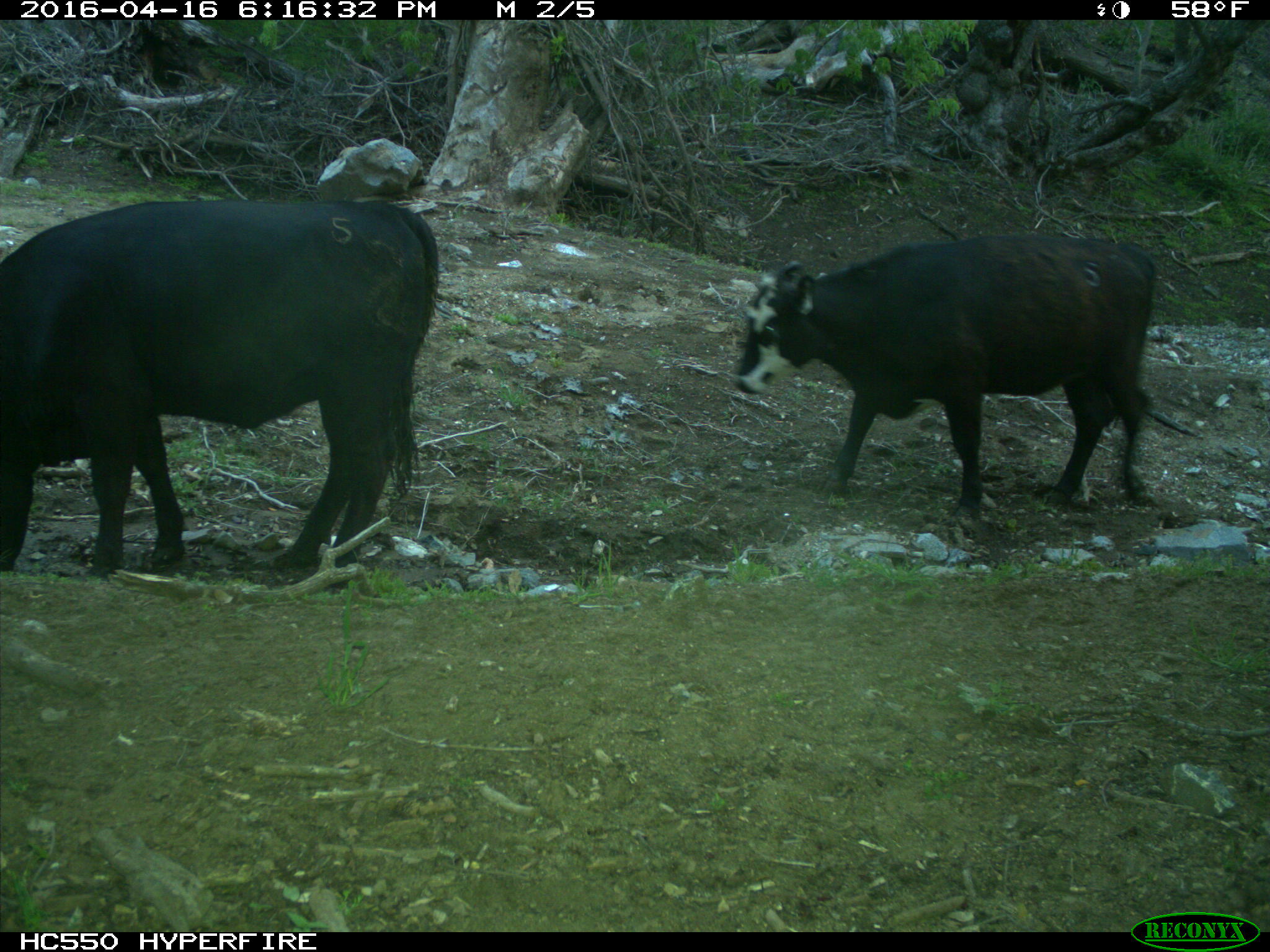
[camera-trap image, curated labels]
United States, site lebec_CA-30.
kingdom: Animalia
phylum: Chordata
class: Mammalia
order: Artiodactyla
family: Bovidae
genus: Bos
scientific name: Bos taurus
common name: domestic cow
Bos taurus (domestic cow).